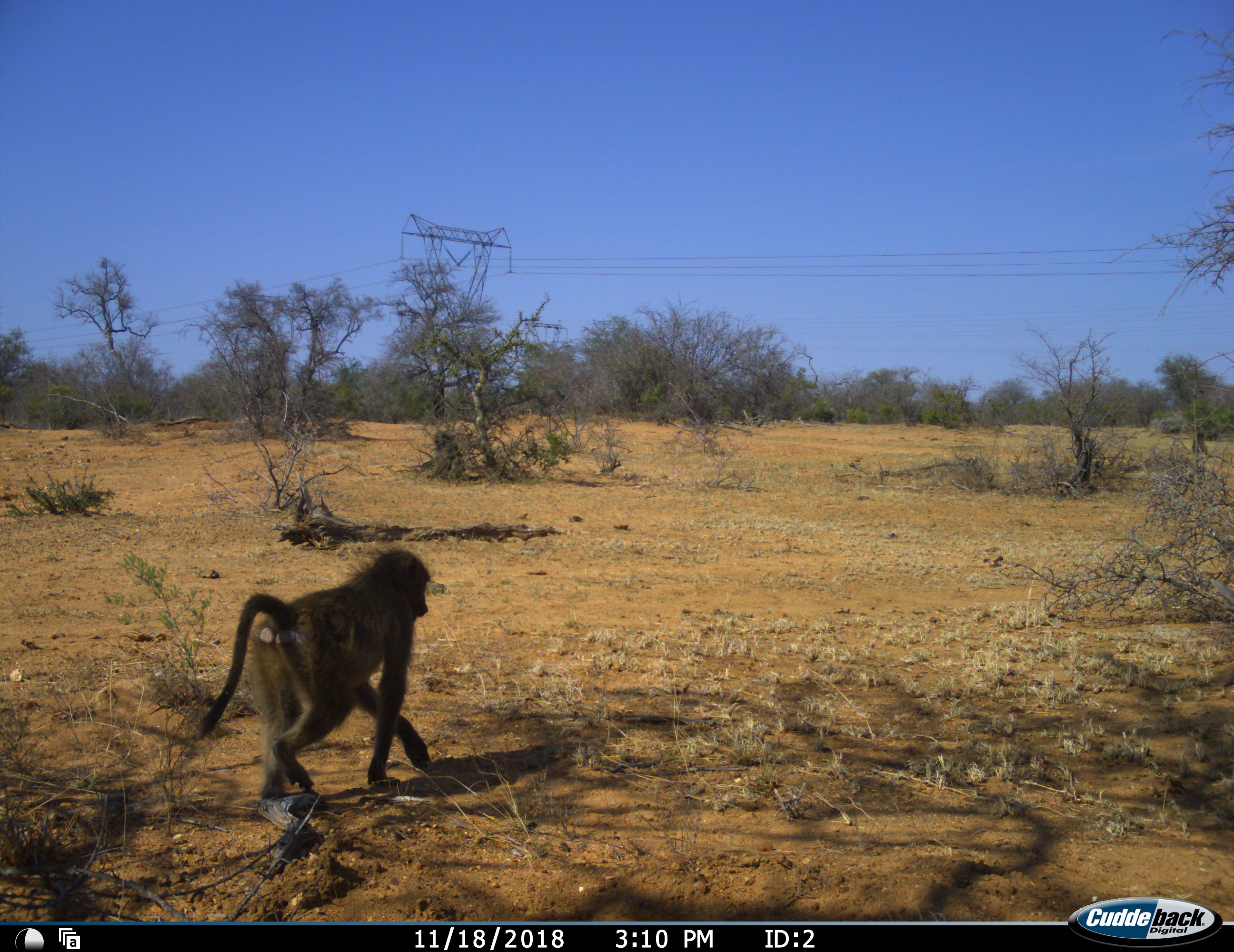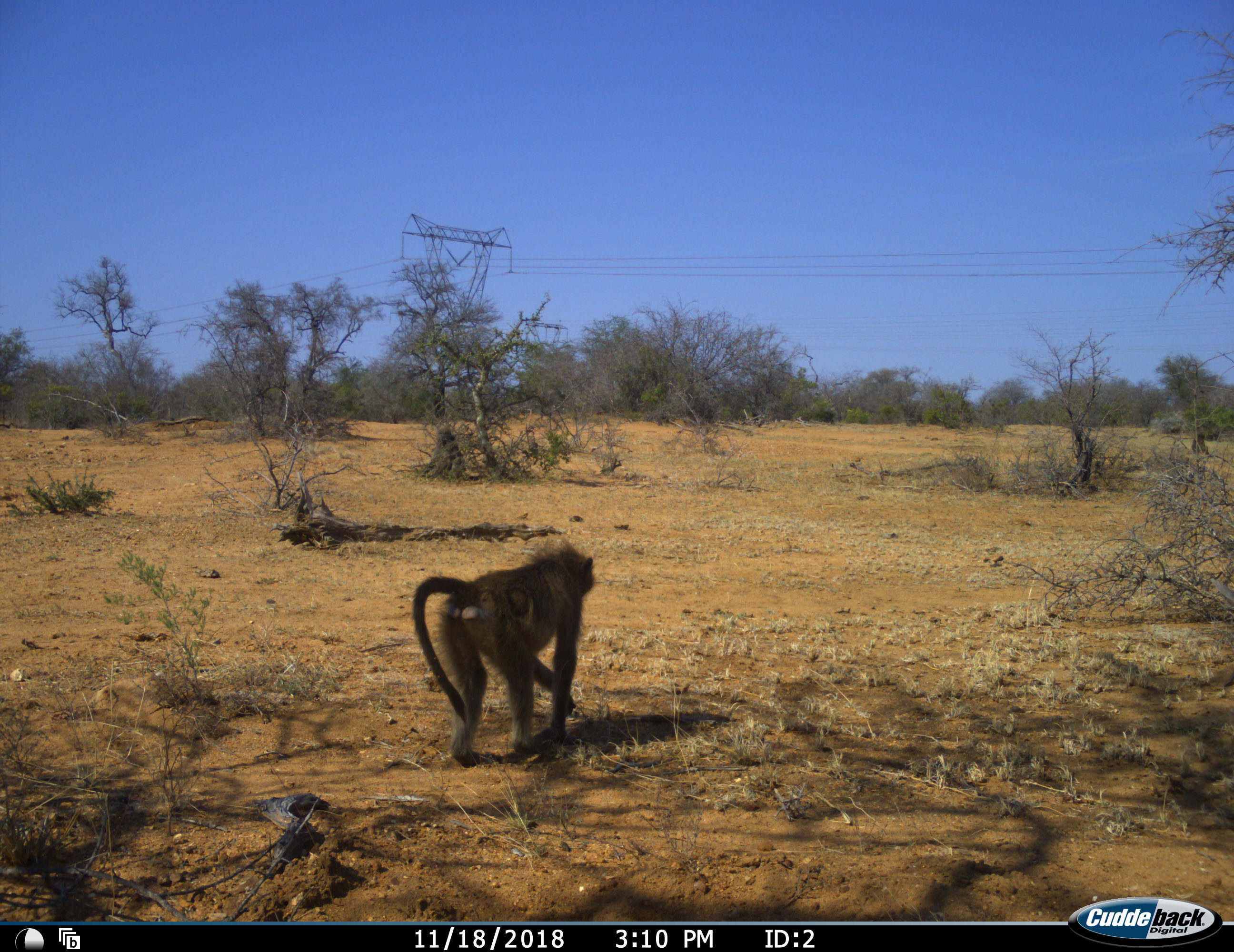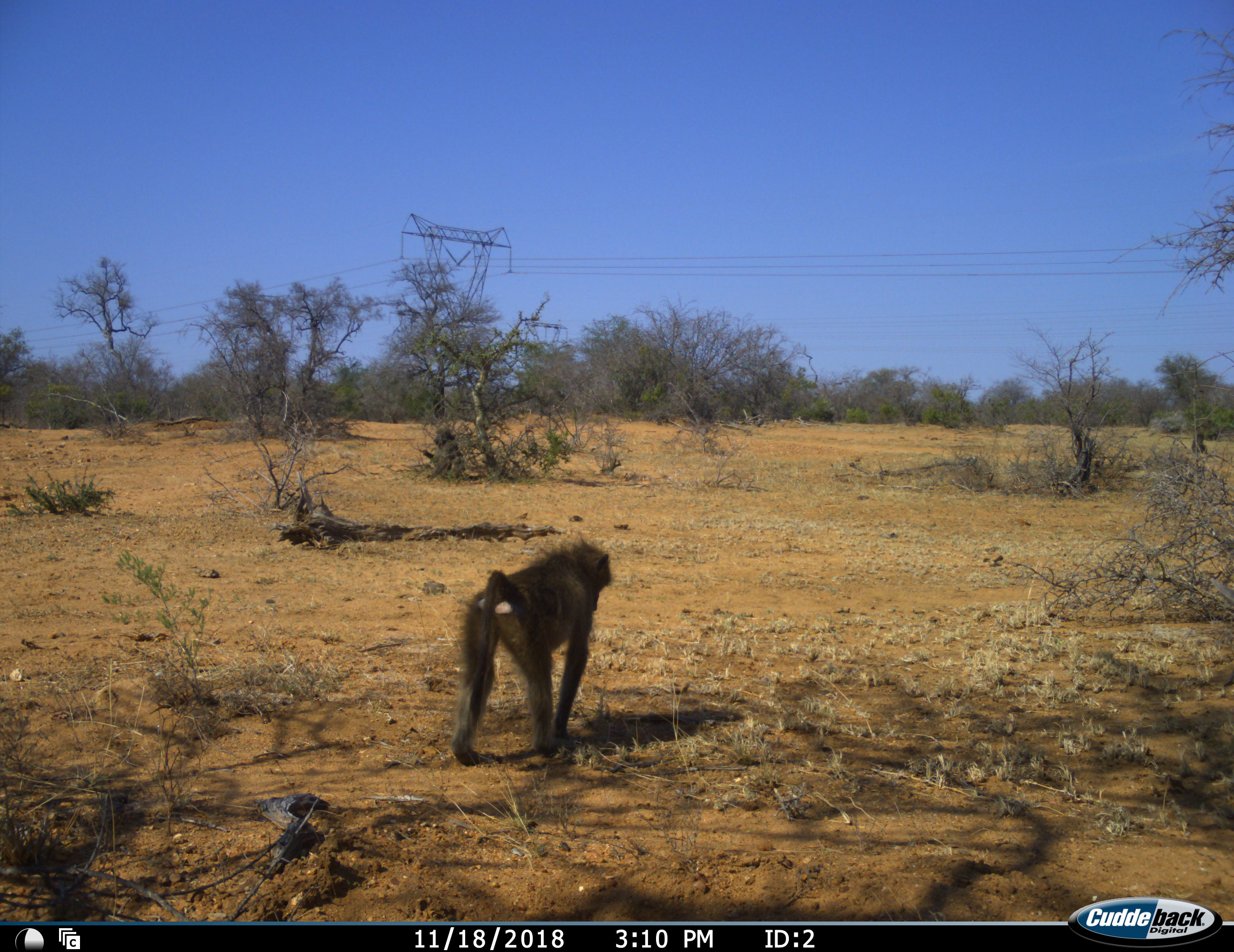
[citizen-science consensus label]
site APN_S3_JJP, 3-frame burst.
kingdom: Animalia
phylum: Chordata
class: Mammalia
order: Primates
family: Cercopithecidae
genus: Papio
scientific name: Papio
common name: baboon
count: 1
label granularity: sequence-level